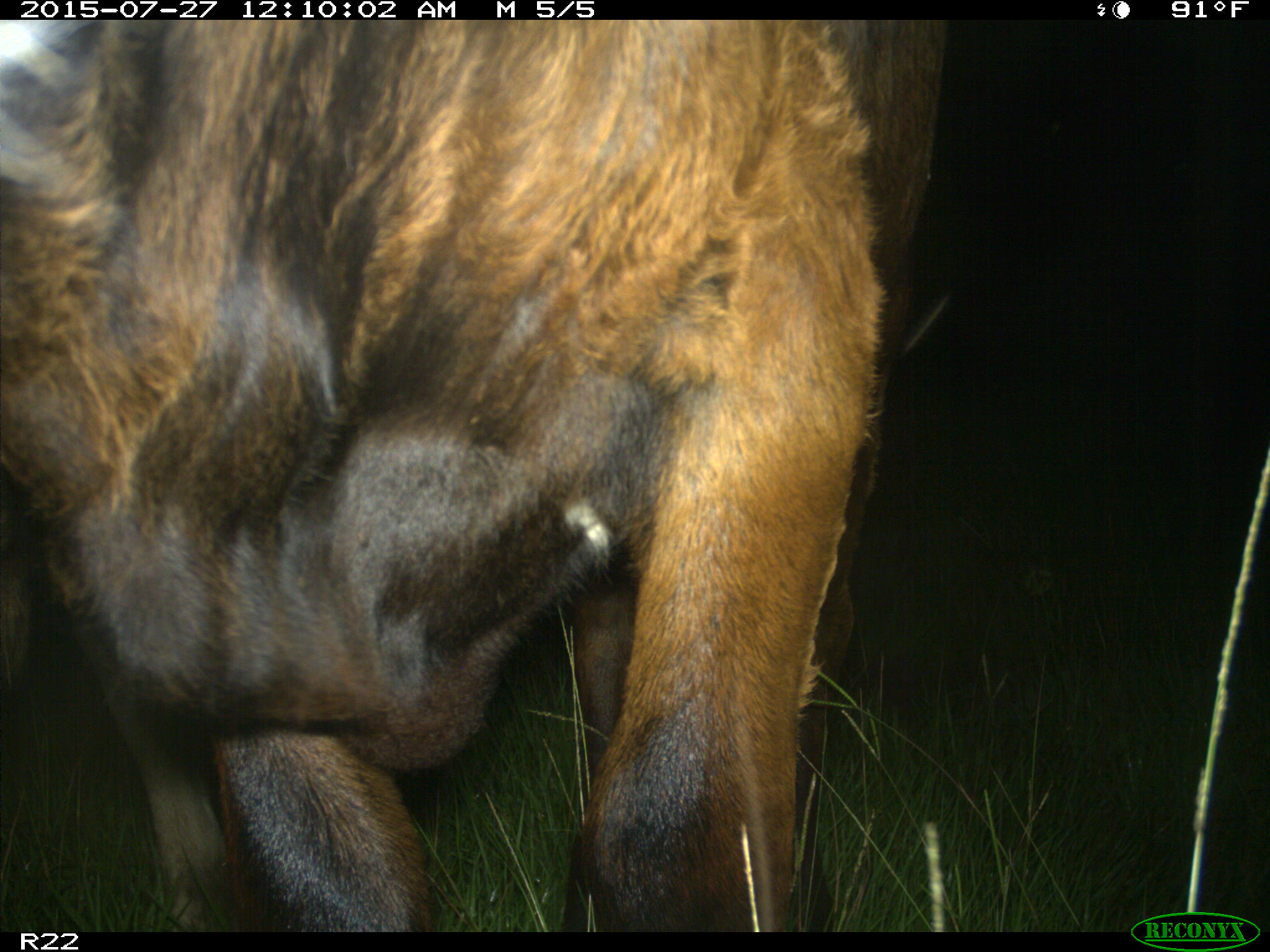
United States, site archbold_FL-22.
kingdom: Animalia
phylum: Chordata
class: Mammalia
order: Artiodactyla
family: Bovidae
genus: Bos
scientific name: Bos taurus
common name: domestic cow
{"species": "Bos taurus (domestic cow)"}